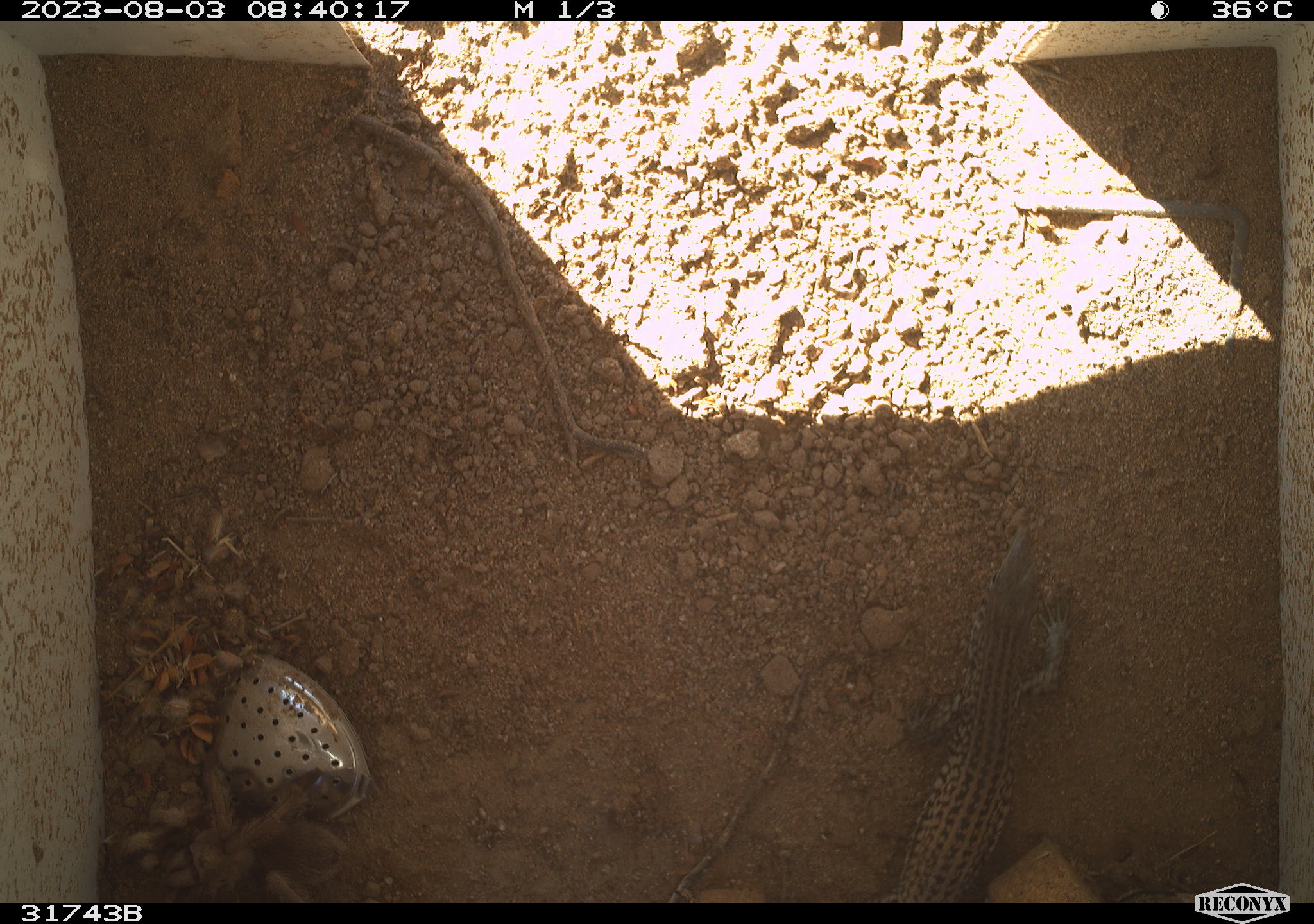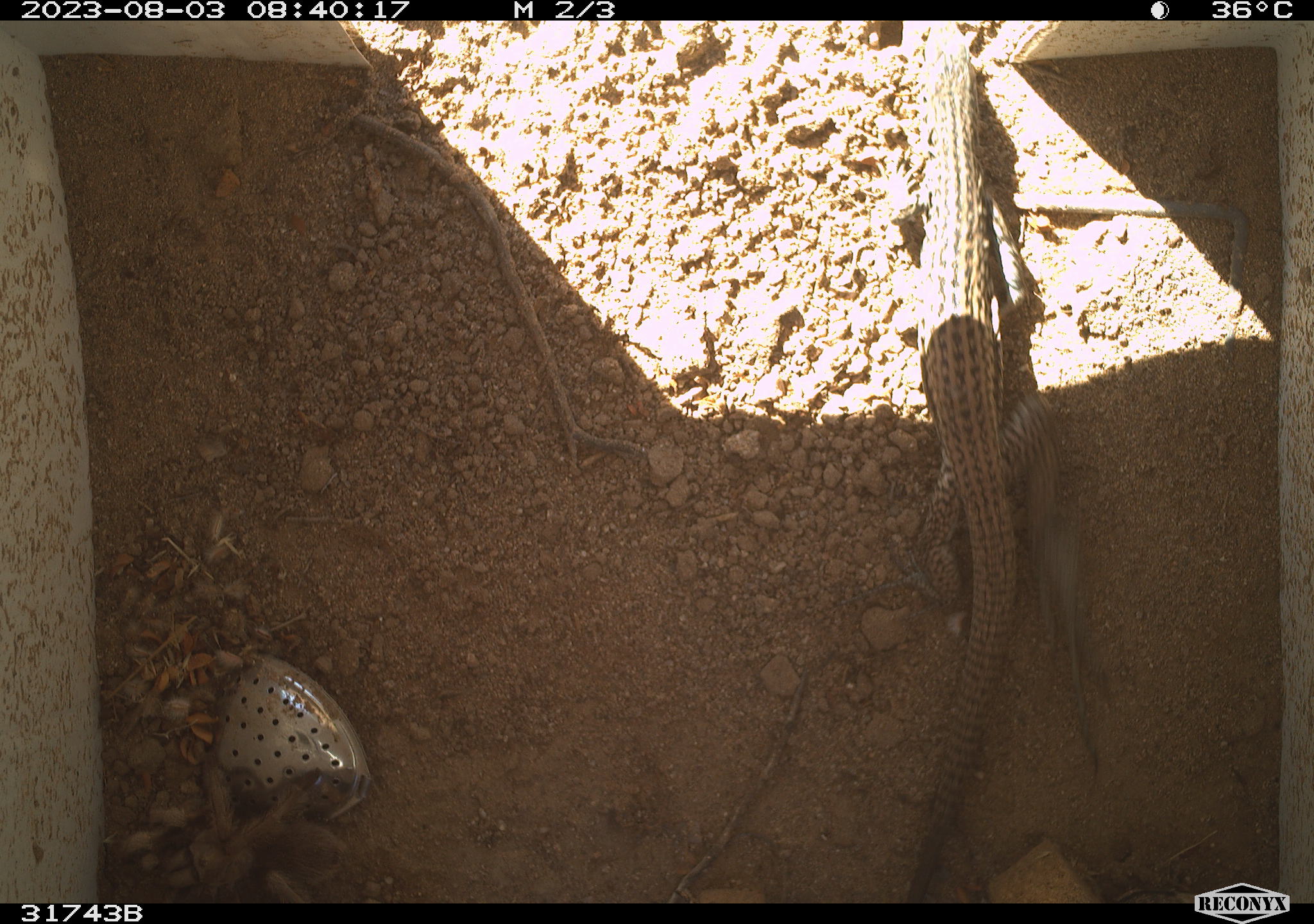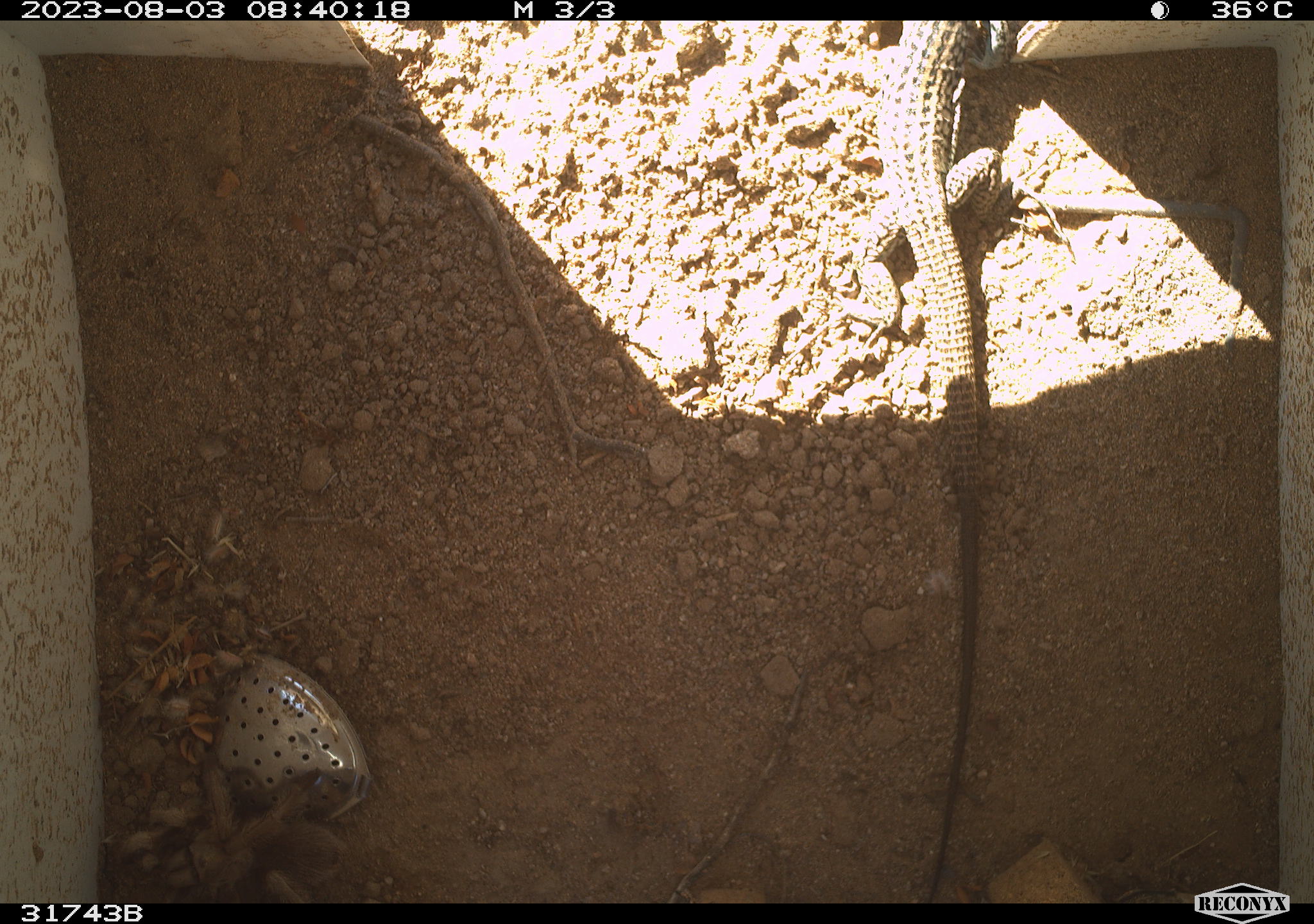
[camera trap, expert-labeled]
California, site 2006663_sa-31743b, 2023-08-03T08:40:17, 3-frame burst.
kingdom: Animalia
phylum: Chordata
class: Reptilia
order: Squamata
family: Teiidae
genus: Aspidoscelis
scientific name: Aspidoscelis tigris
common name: western whiptail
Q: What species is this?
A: Western whiptail (Aspidoscelis tigris).